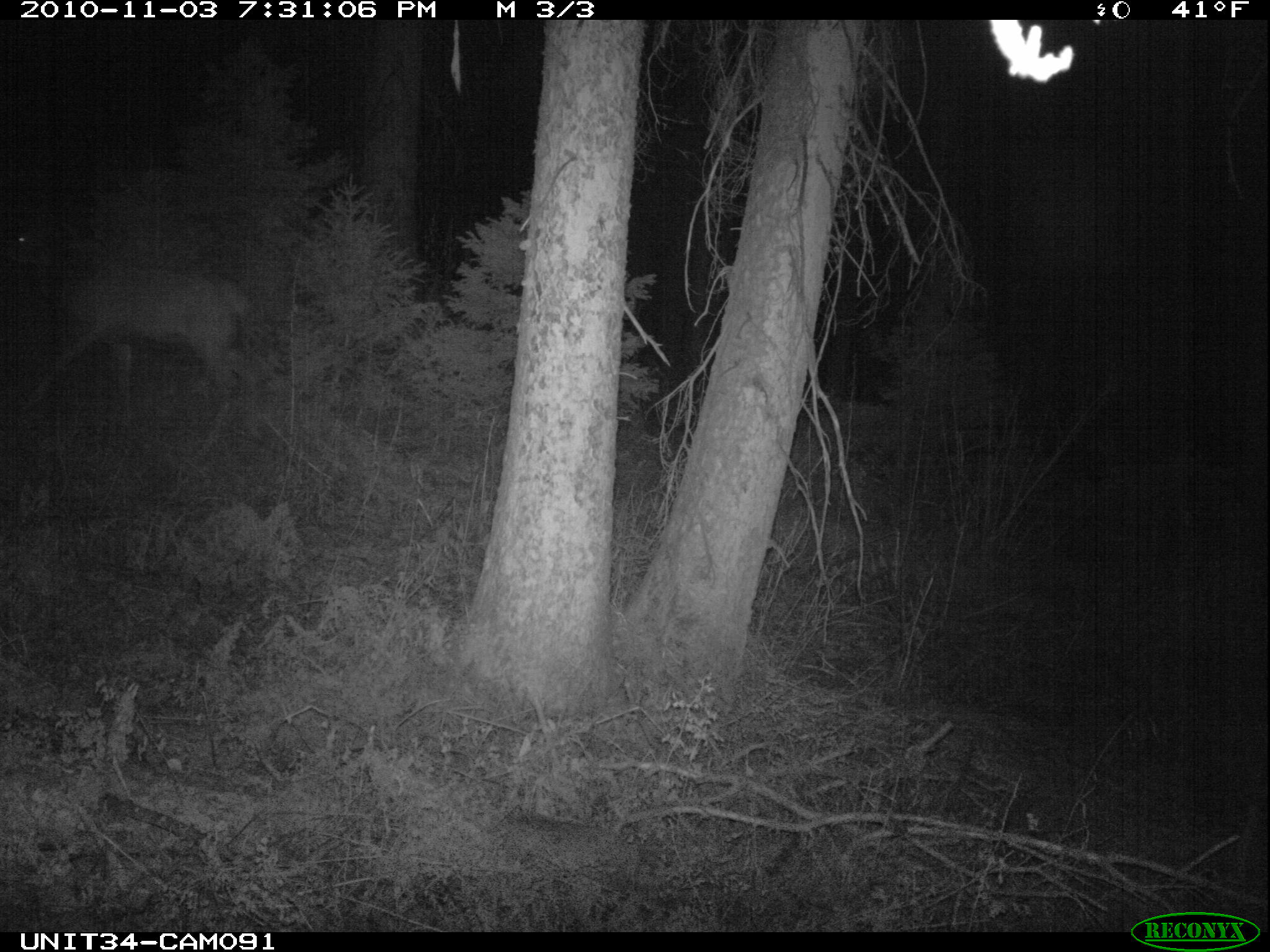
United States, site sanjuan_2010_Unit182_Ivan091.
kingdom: Animalia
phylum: Chordata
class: Mammalia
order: Artiodactyla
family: Cervidae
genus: Cervus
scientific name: Cervus elaphus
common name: red deer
Cervus elaphus (red deer).